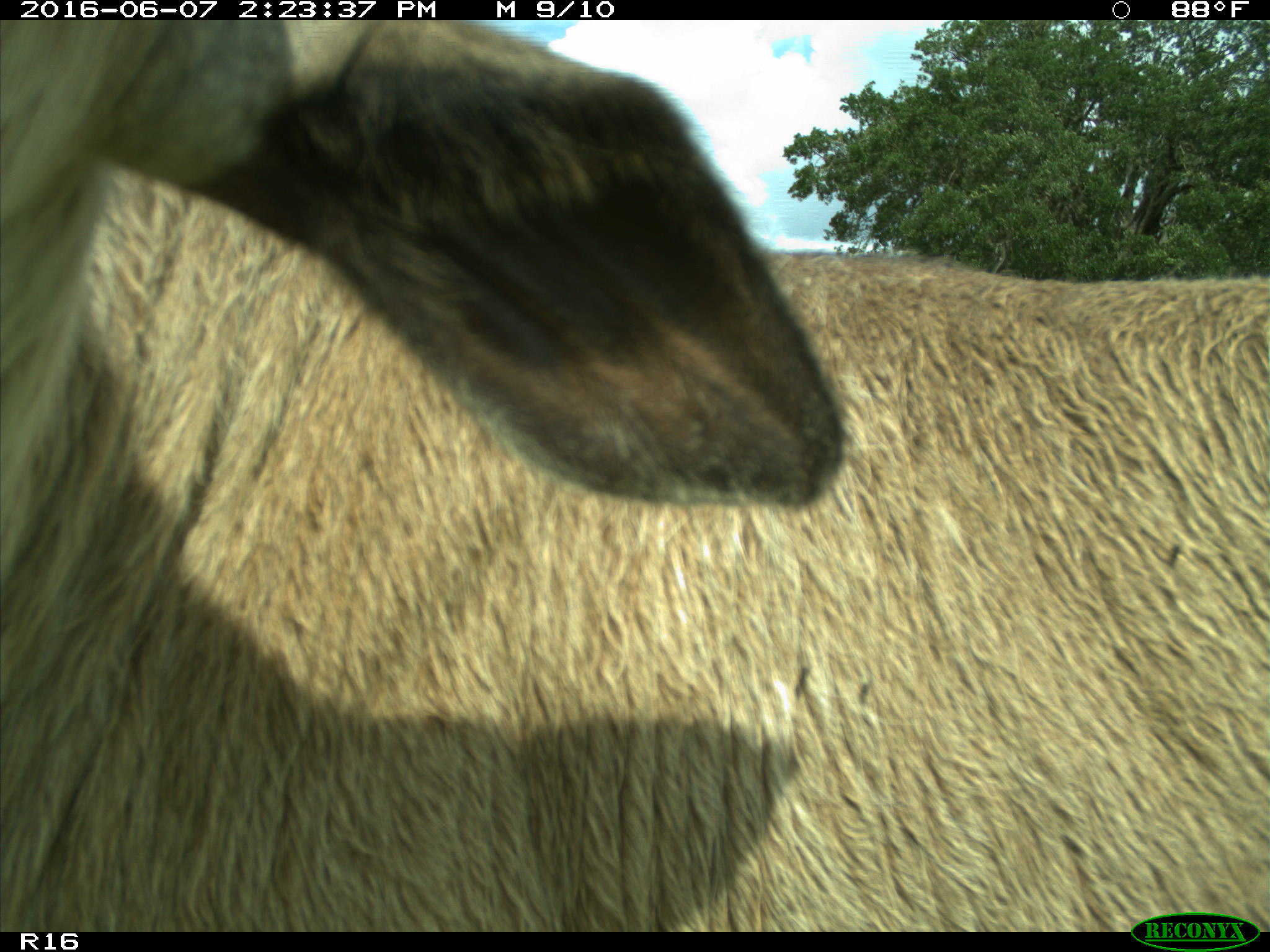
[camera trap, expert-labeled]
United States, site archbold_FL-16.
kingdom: Animalia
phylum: Chordata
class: Mammalia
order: Artiodactyla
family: Bovidae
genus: Bos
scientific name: Bos taurus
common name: domestic cow